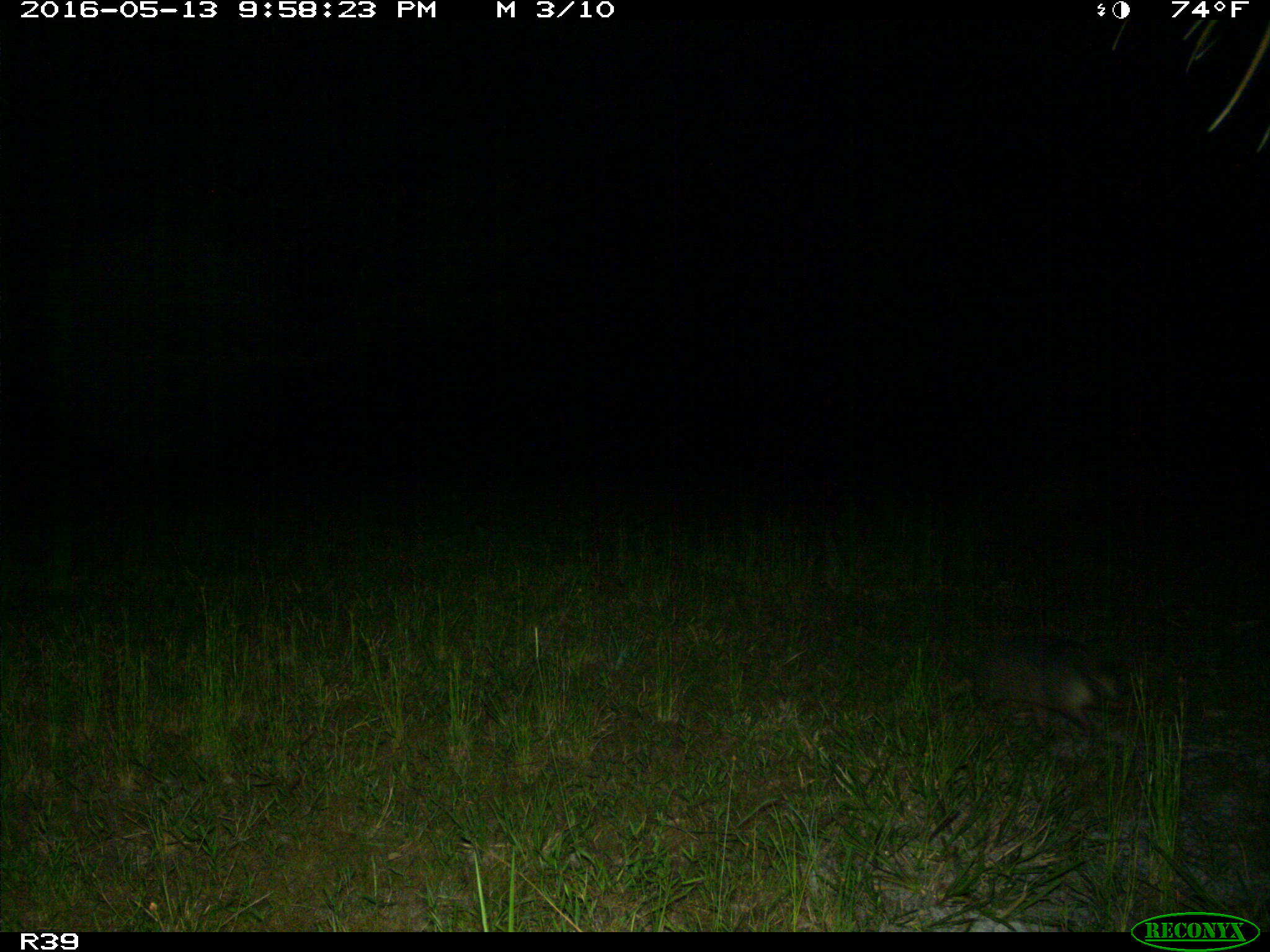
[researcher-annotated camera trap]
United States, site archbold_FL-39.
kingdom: Animalia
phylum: Chordata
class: Mammalia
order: Cingulata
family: Dasypodidae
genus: Dasypus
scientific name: Dasypus novemcinctus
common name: nine-banded armadillo